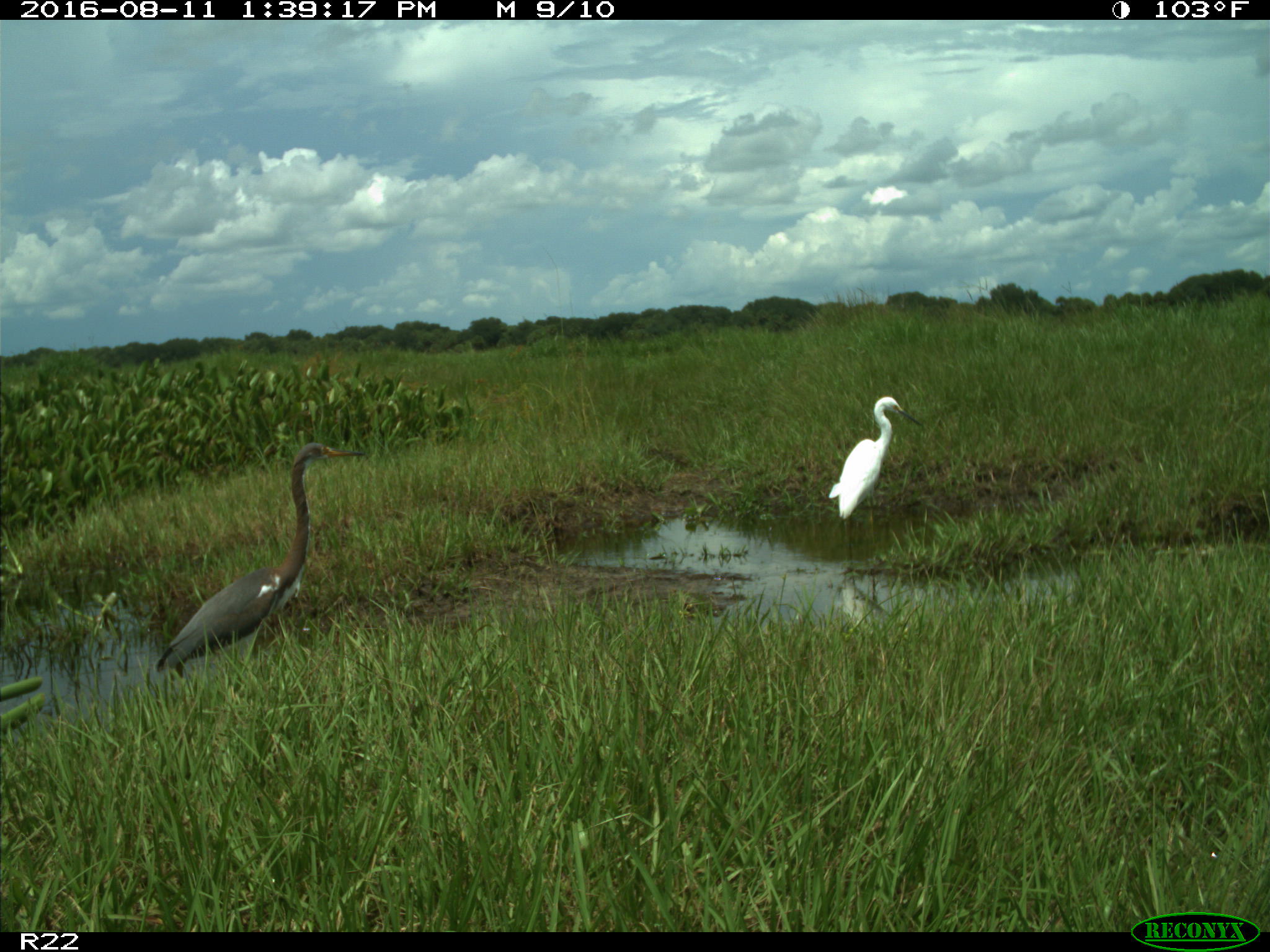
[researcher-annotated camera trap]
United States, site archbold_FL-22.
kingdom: Animalia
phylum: Chordata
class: Aves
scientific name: Aves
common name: birds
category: unidentified bird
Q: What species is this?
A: Unidentified bird (birds) (Aves).